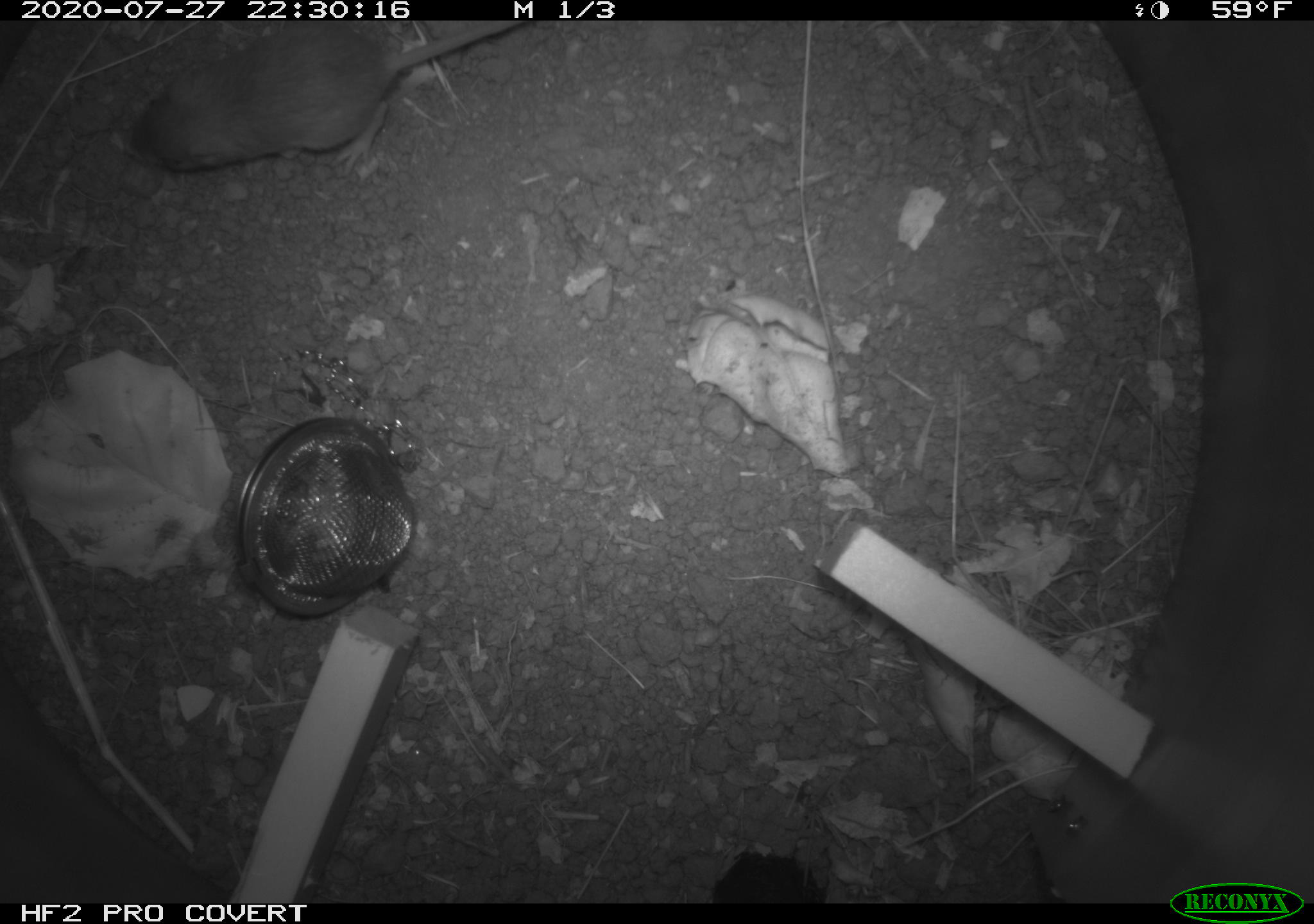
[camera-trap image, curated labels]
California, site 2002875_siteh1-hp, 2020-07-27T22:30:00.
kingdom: Animalia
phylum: Chordata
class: Mammalia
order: Rodentia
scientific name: Rodentia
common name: rodent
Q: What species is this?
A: Rodent (Rodentia).